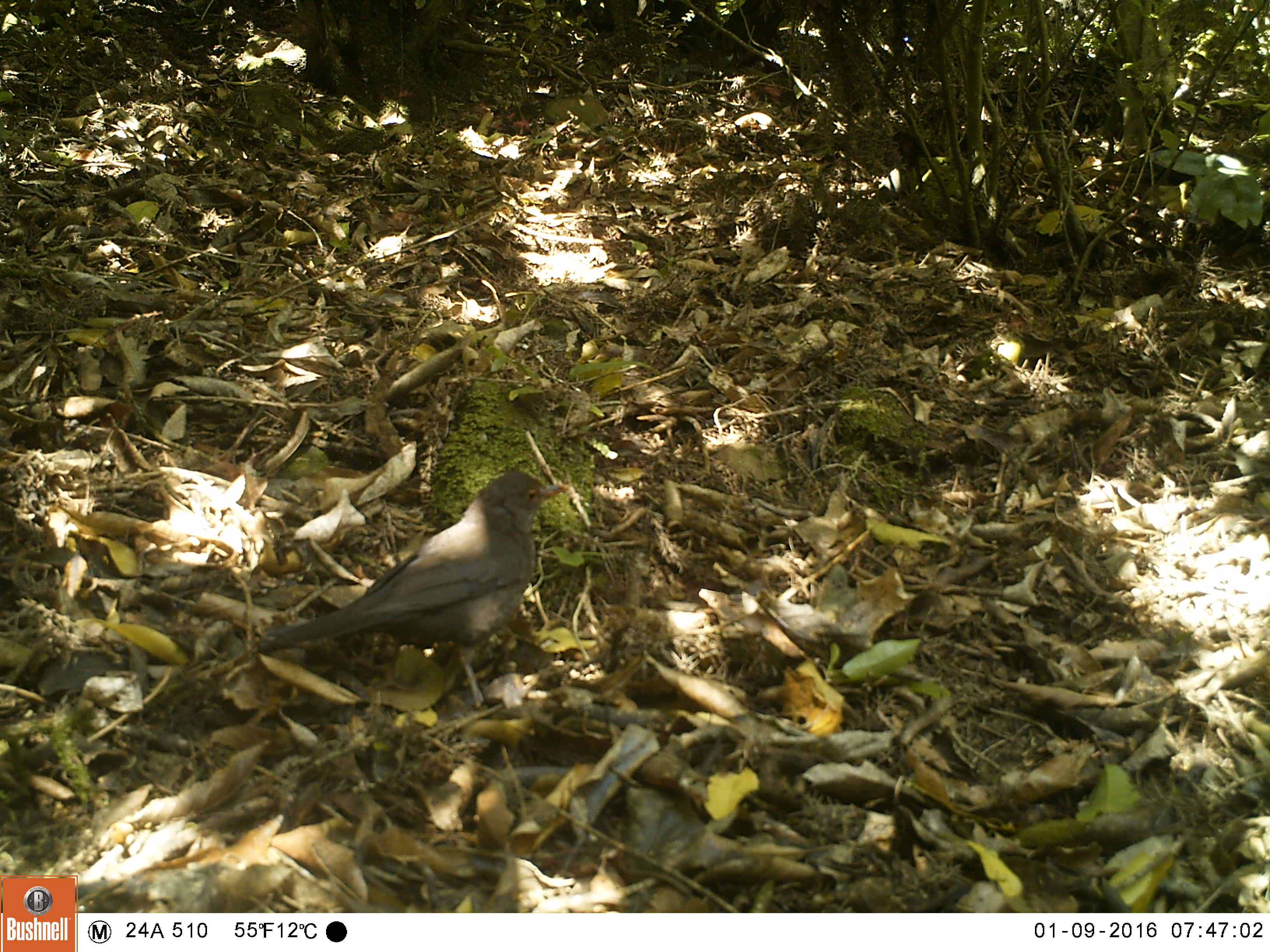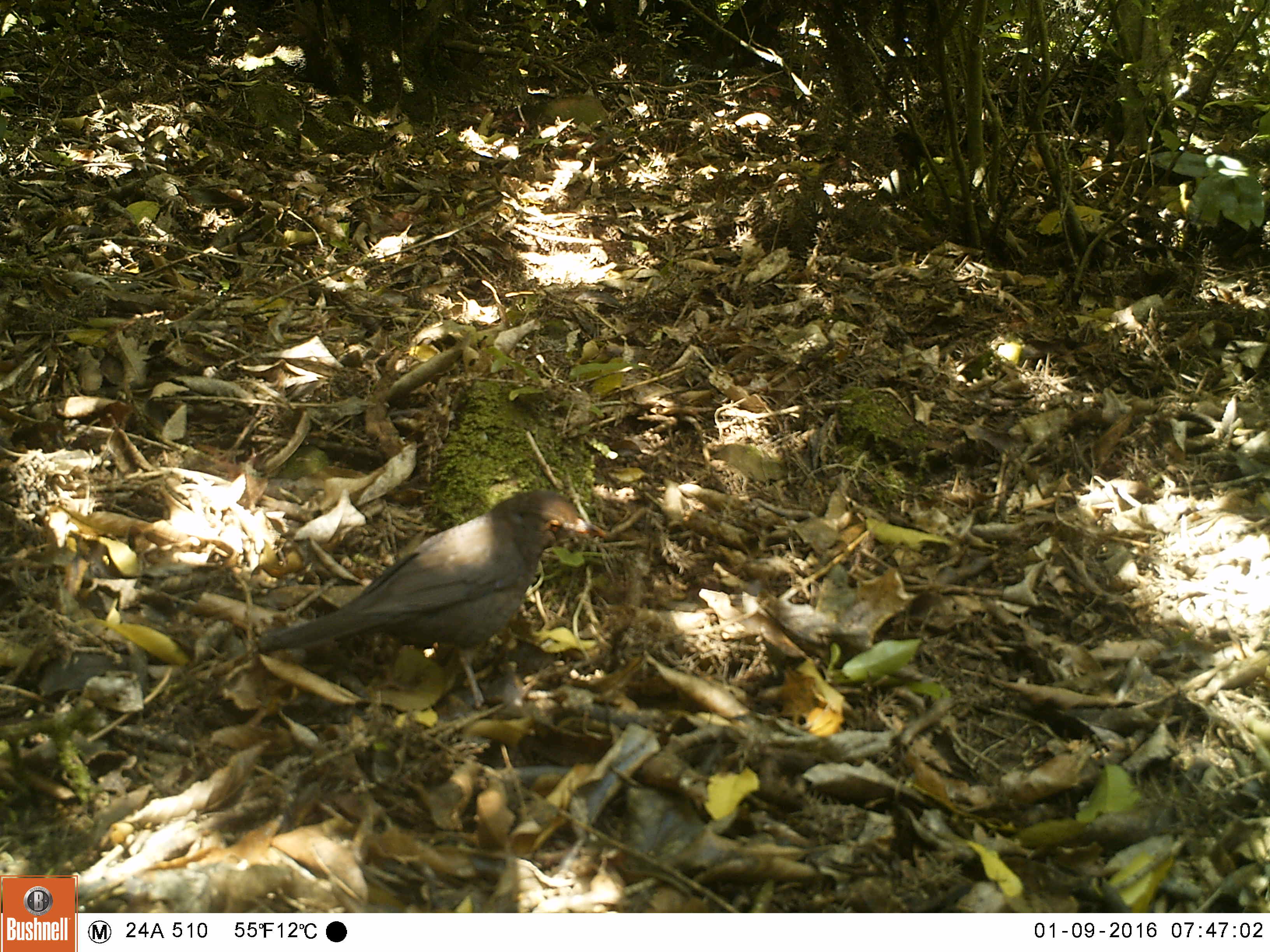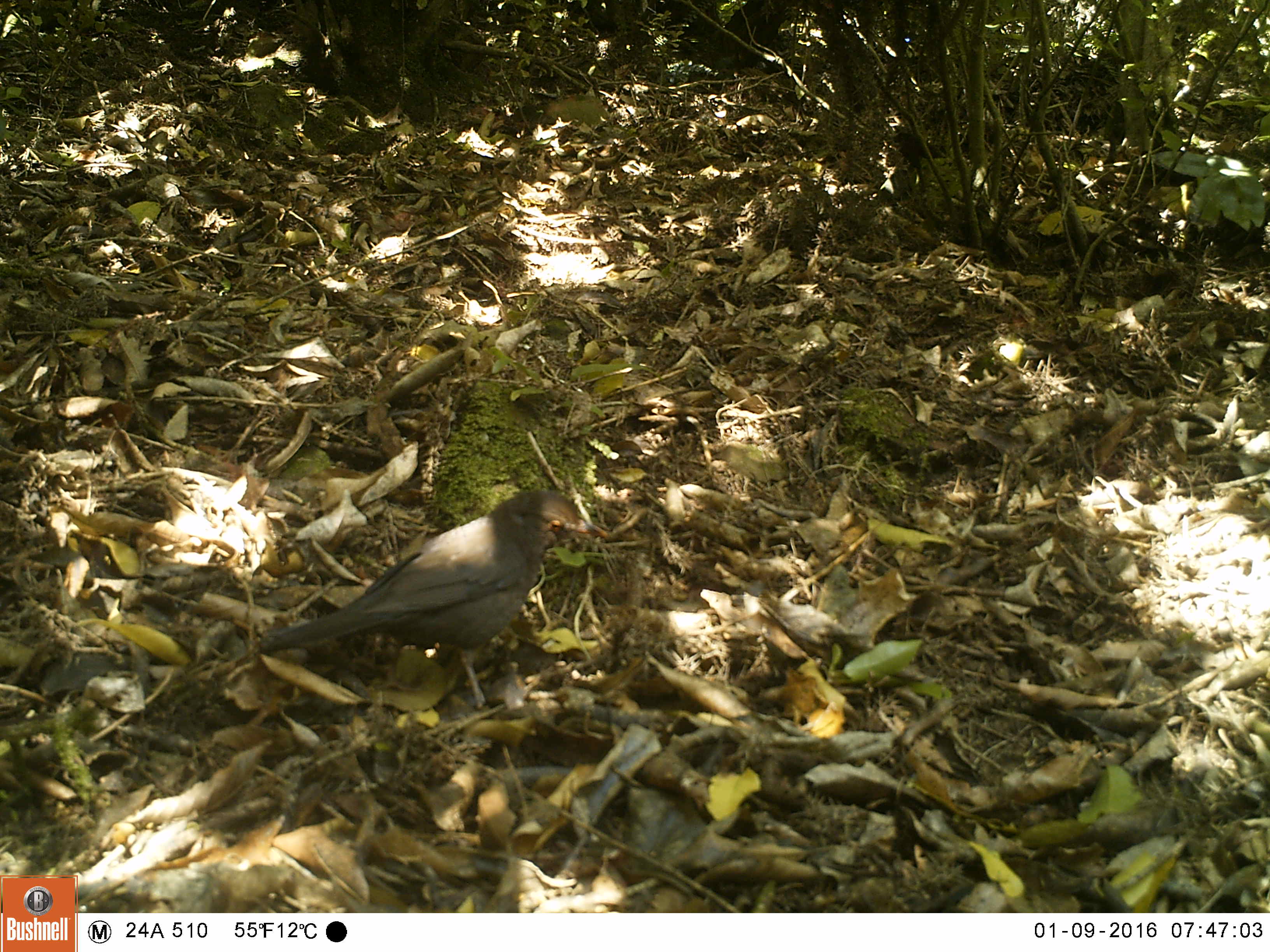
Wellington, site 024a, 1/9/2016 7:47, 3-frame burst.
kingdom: Animalia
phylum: Chordata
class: Aves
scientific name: Aves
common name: bird